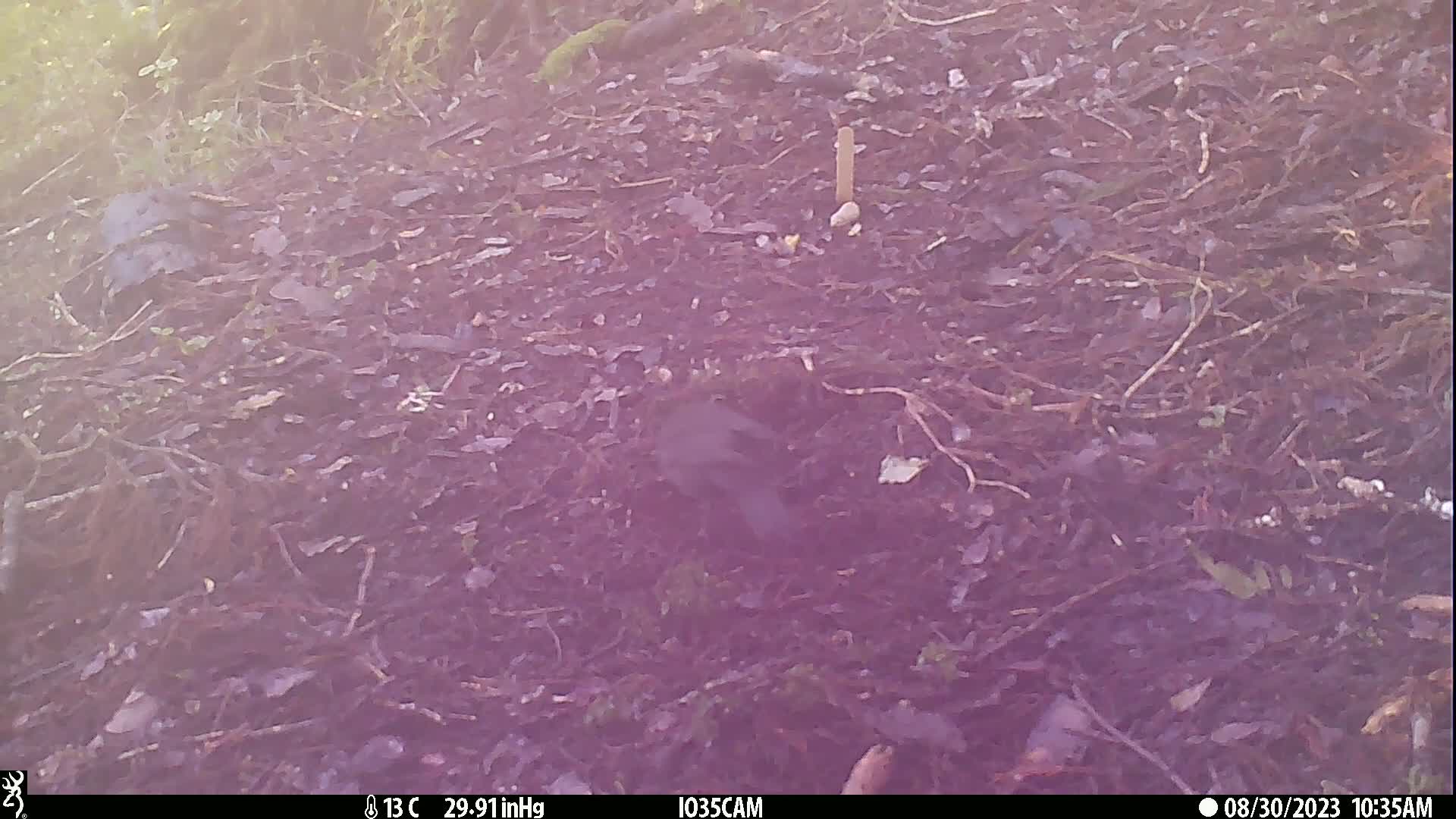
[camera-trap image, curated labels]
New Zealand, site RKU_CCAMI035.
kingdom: Animalia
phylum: Chordata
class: Aves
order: Passeriformes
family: Turdidae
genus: Turdus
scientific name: Turdus merula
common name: eurasian blackbird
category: blackbird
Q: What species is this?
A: Blackbird (eurasian blackbird) (Turdus merula).